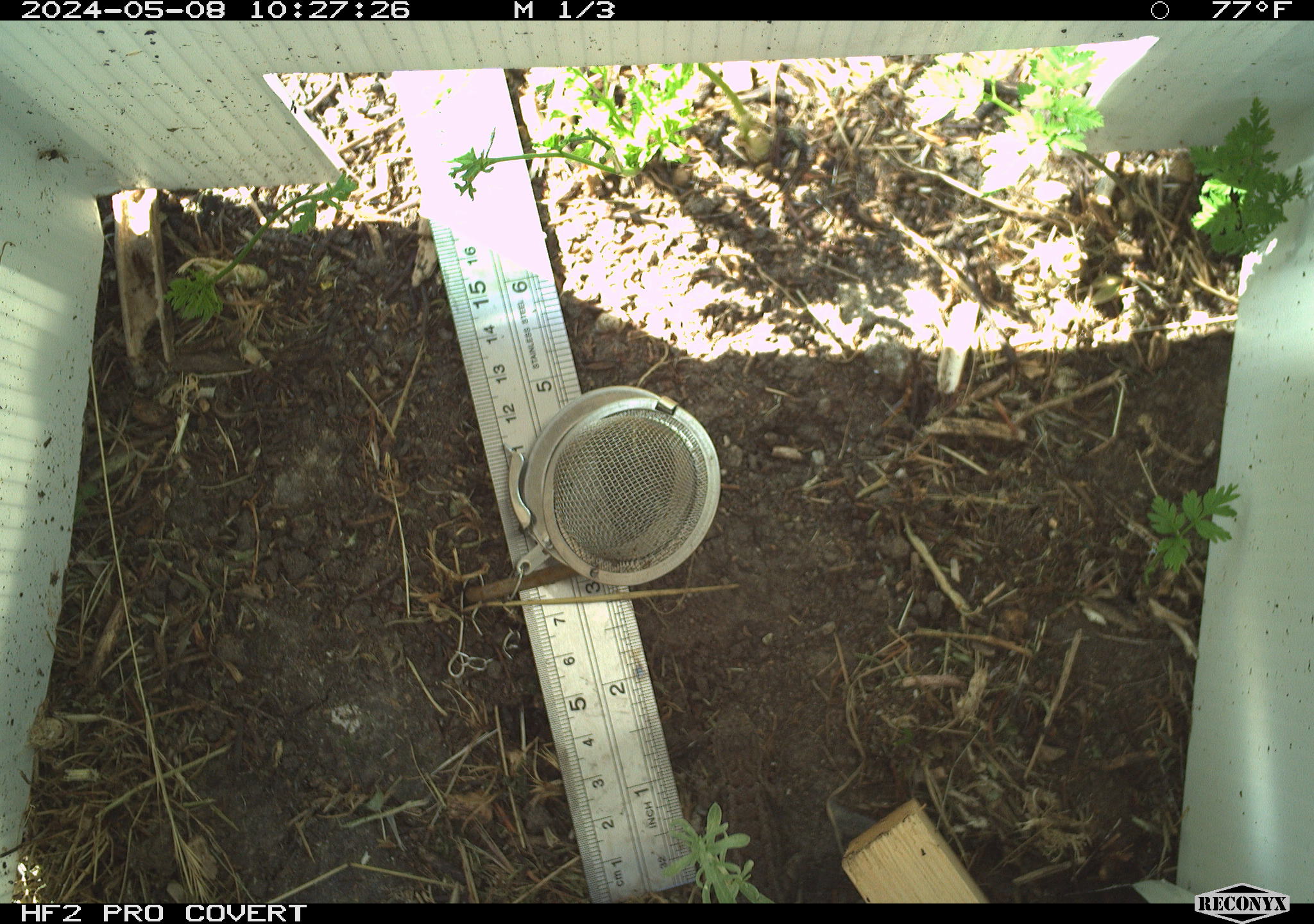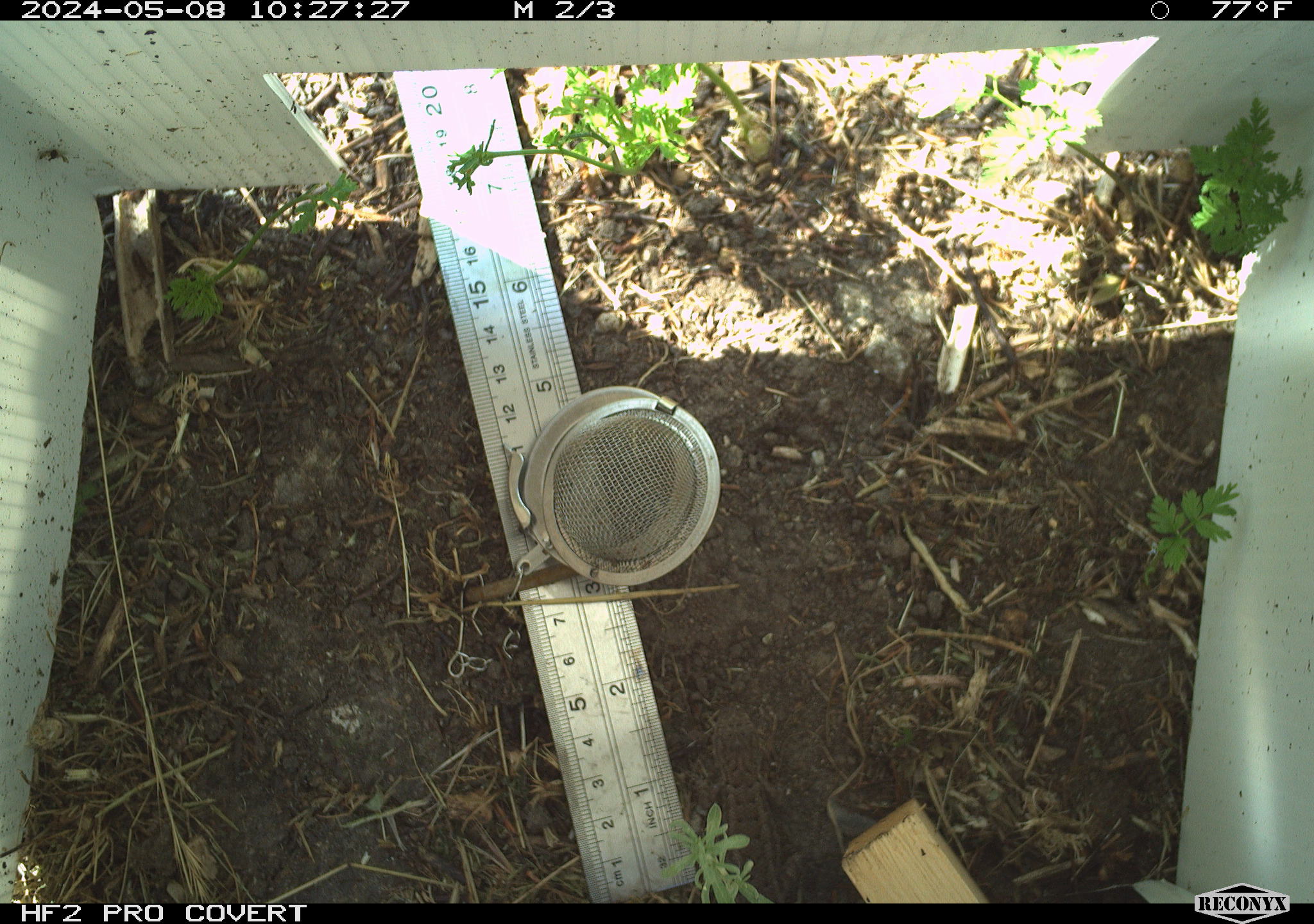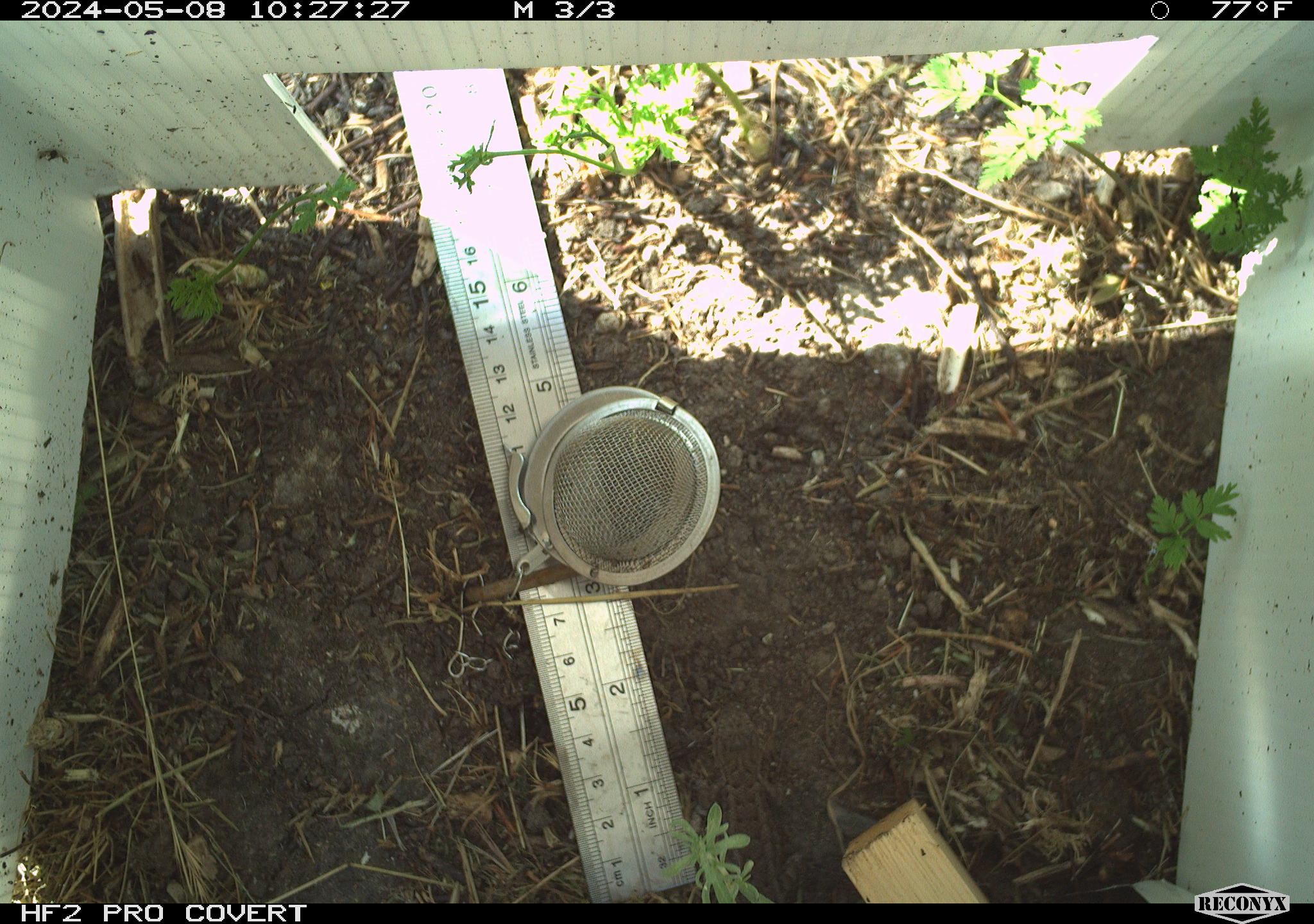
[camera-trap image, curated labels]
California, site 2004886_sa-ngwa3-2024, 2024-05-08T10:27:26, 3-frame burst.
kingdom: Animalia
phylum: Chordata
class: Reptilia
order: Squamata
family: Phrynosomatidae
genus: Sceloporus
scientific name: Sceloporus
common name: spiny lizards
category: sceloporus species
Sceloporus species (spiny lizards) (Sceloporus).